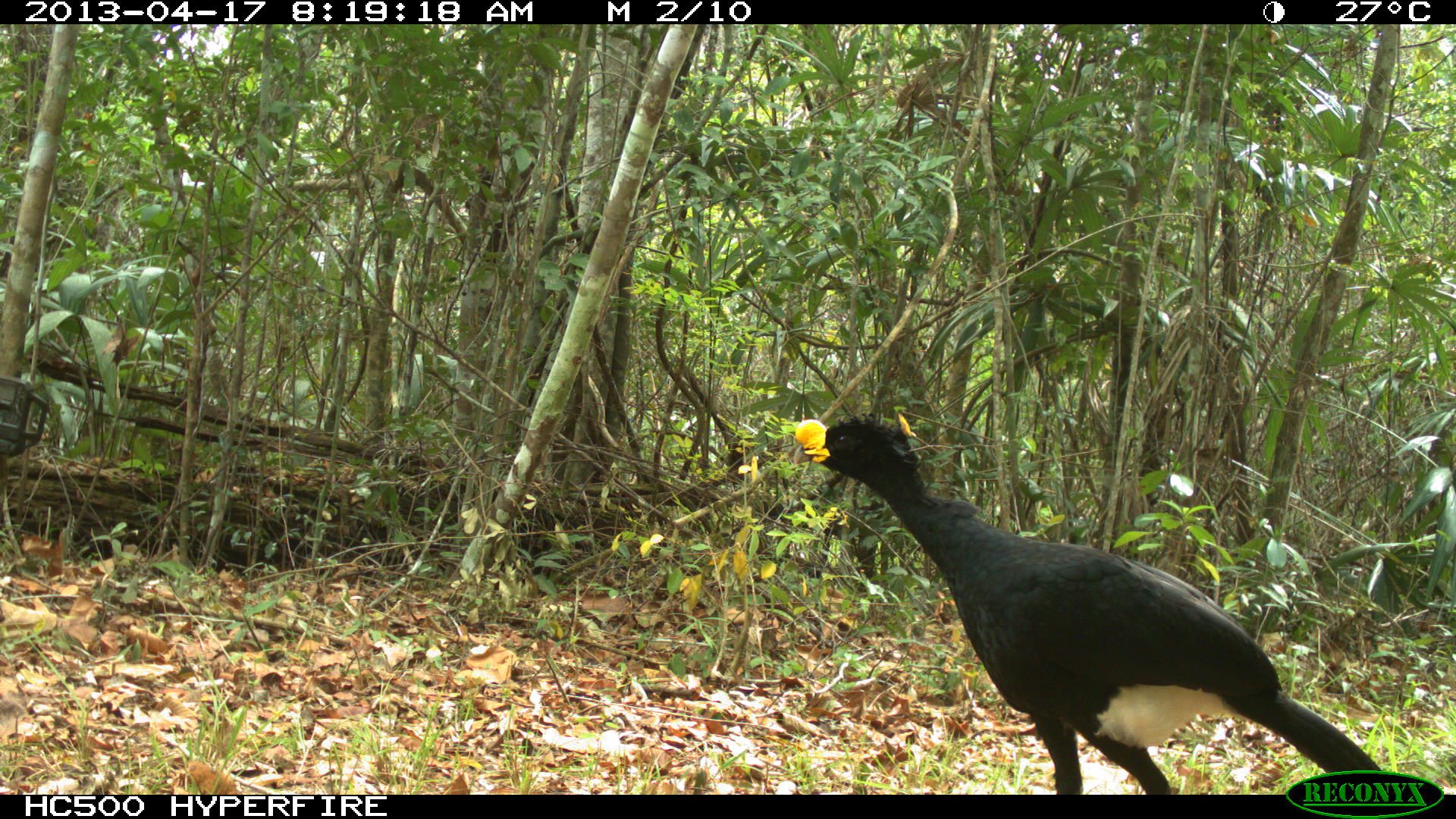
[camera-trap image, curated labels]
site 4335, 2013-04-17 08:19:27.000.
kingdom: Animalia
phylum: Chordata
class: Aves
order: Galliformes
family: Cracidae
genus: Crax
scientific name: Crax rubra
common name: great curassow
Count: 1.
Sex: male.